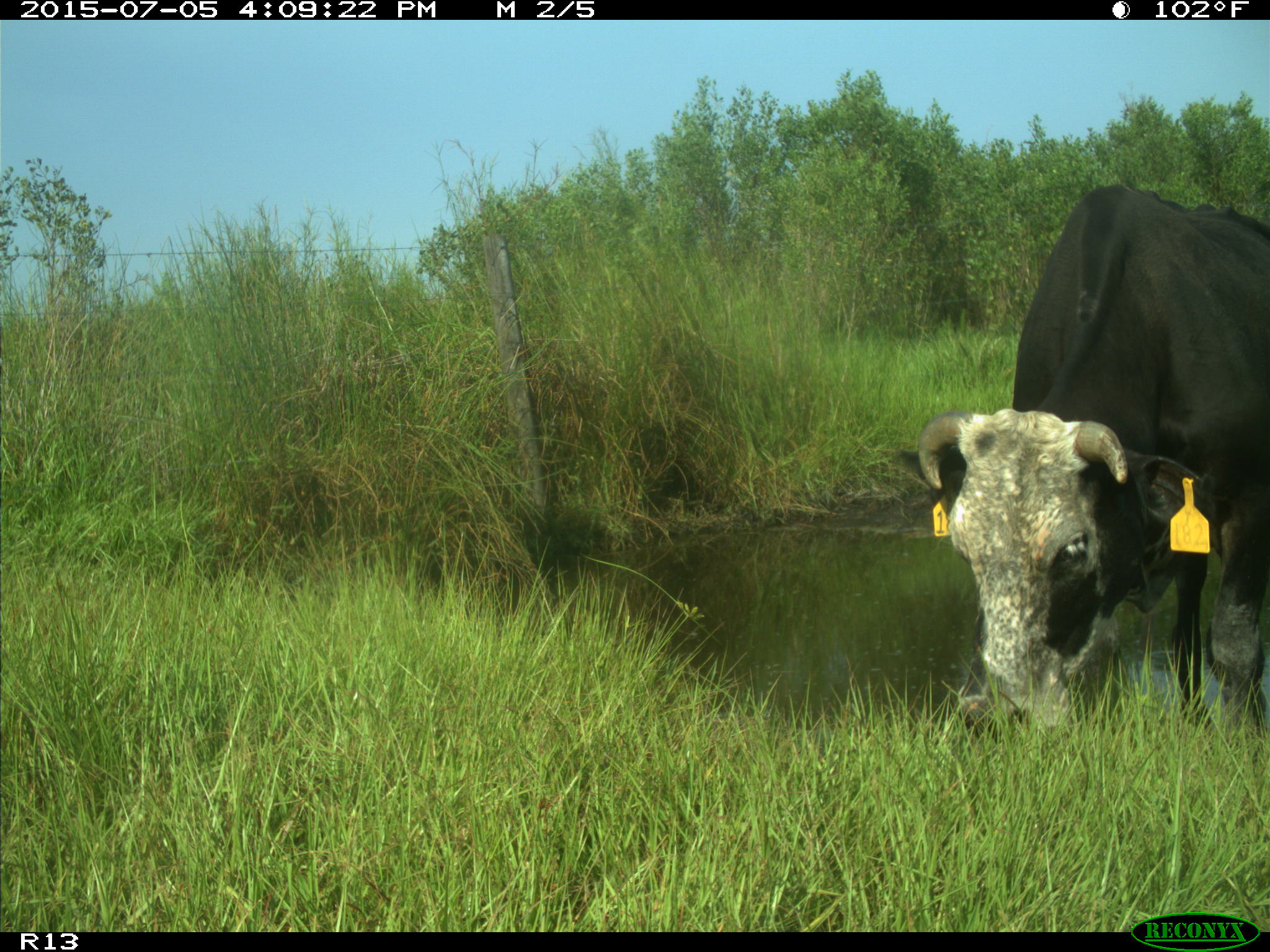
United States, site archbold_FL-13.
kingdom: Animalia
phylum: Chordata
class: Mammalia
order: Artiodactyla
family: Bovidae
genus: Bos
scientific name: Bos taurus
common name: domestic cow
Bos taurus (domestic cow).